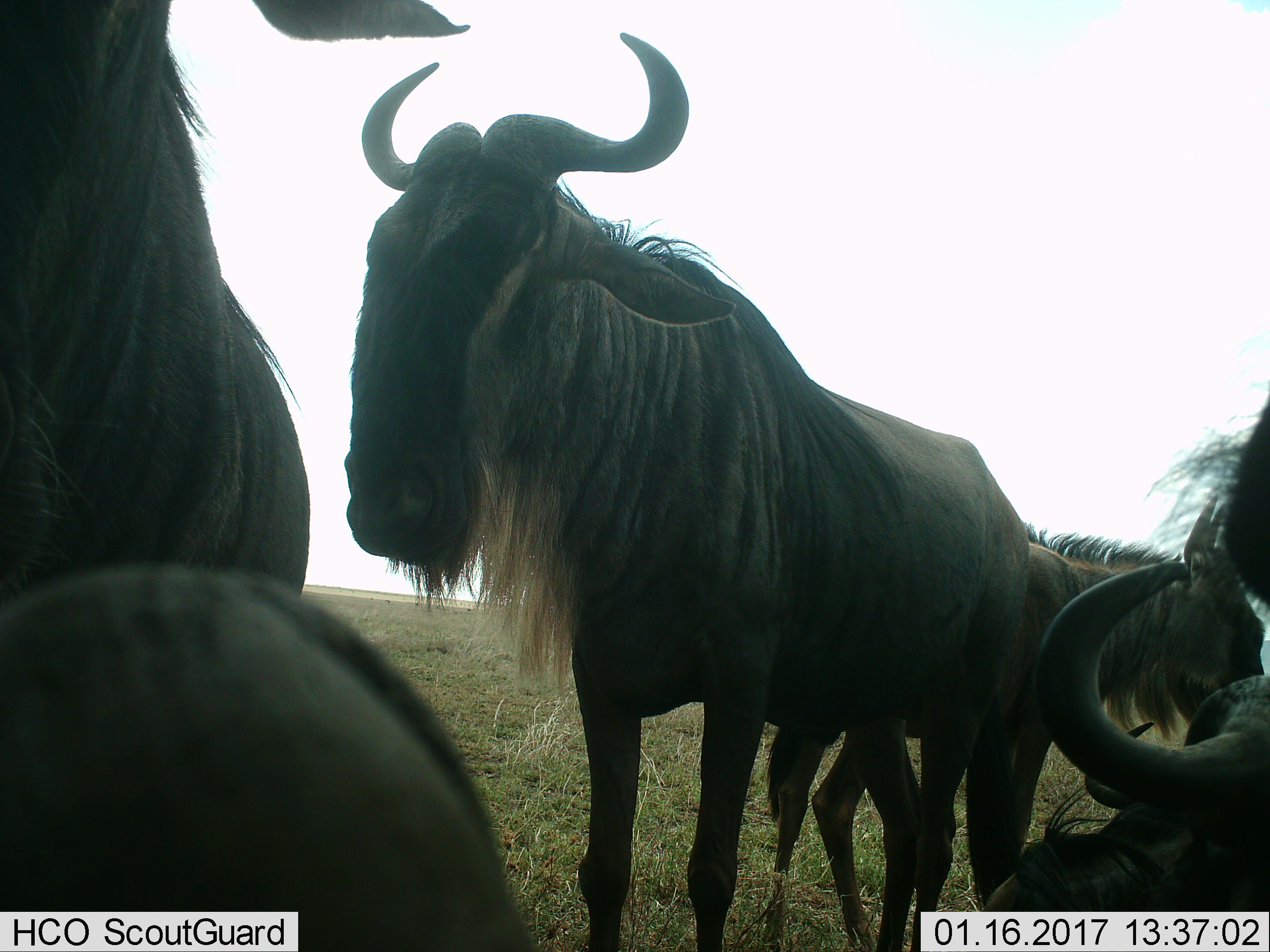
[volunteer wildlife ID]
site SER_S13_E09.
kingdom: Animalia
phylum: Chordata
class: Mammalia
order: Artiodactyla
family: Bovidae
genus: Connochaetes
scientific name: Connochaetes taurinus taurinus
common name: blue wildebeest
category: wildebeestblue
Wildebeestblue (blue wildebeest) (Connochaetes taurinus taurinus), count 4. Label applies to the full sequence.